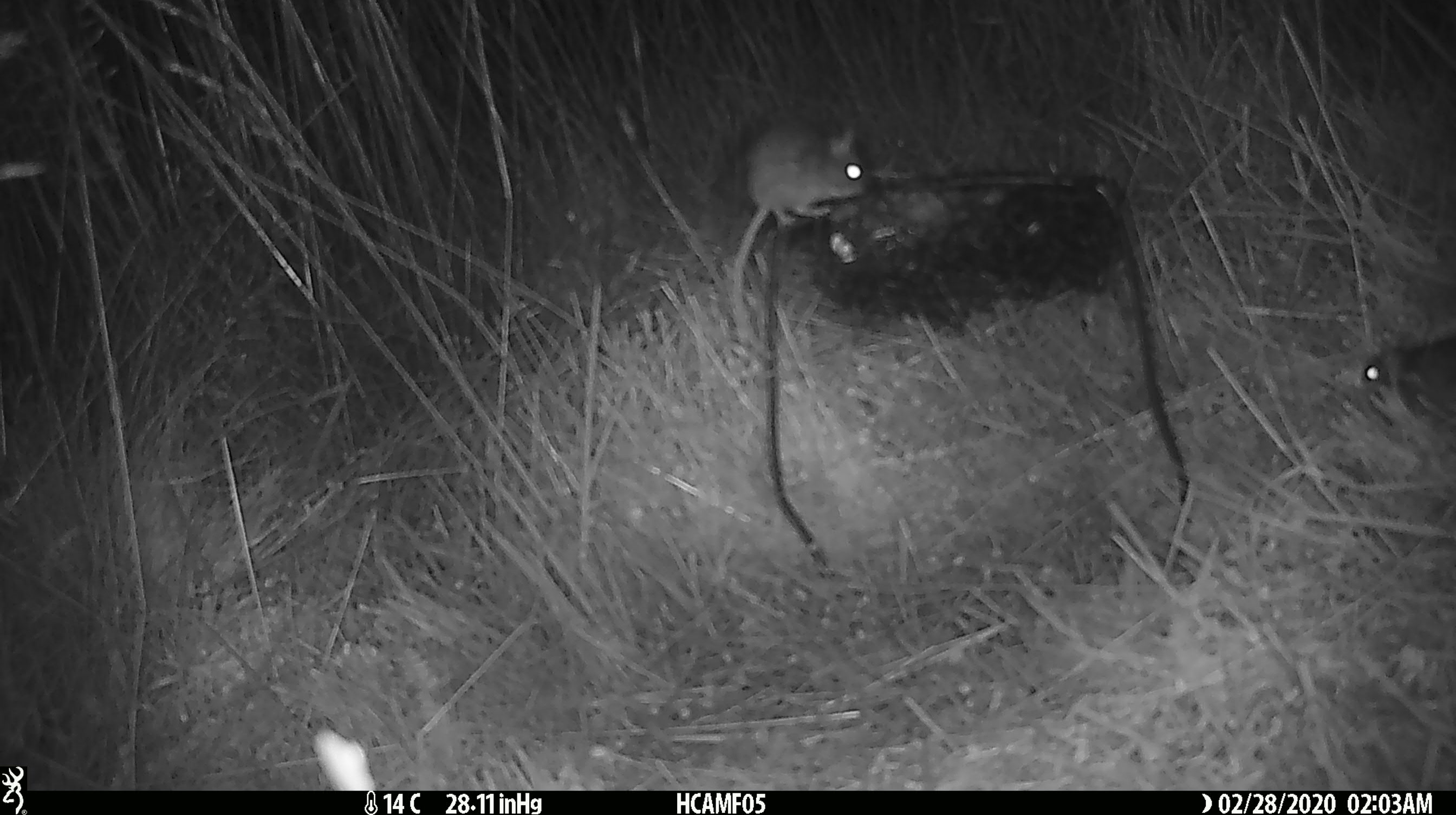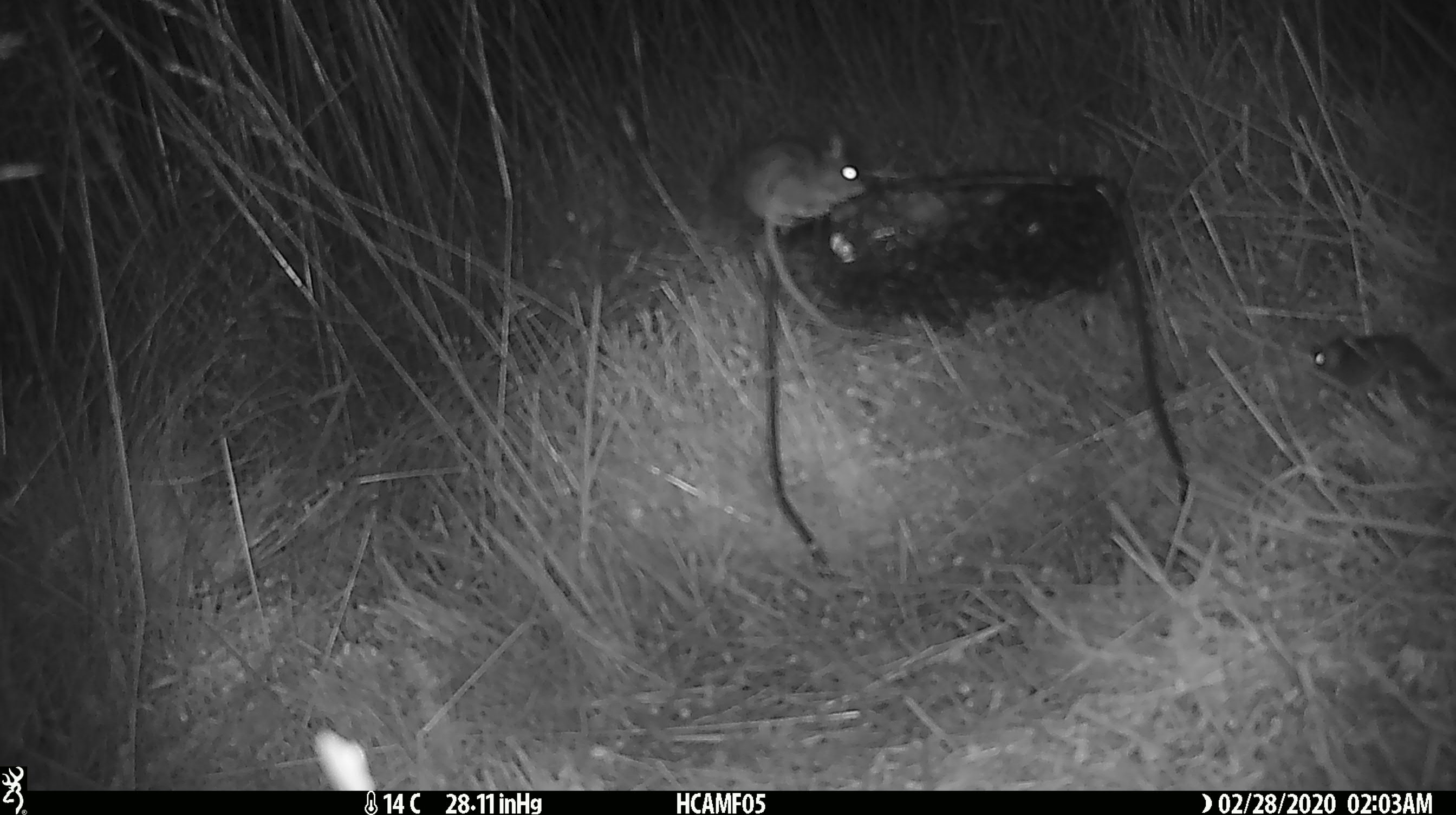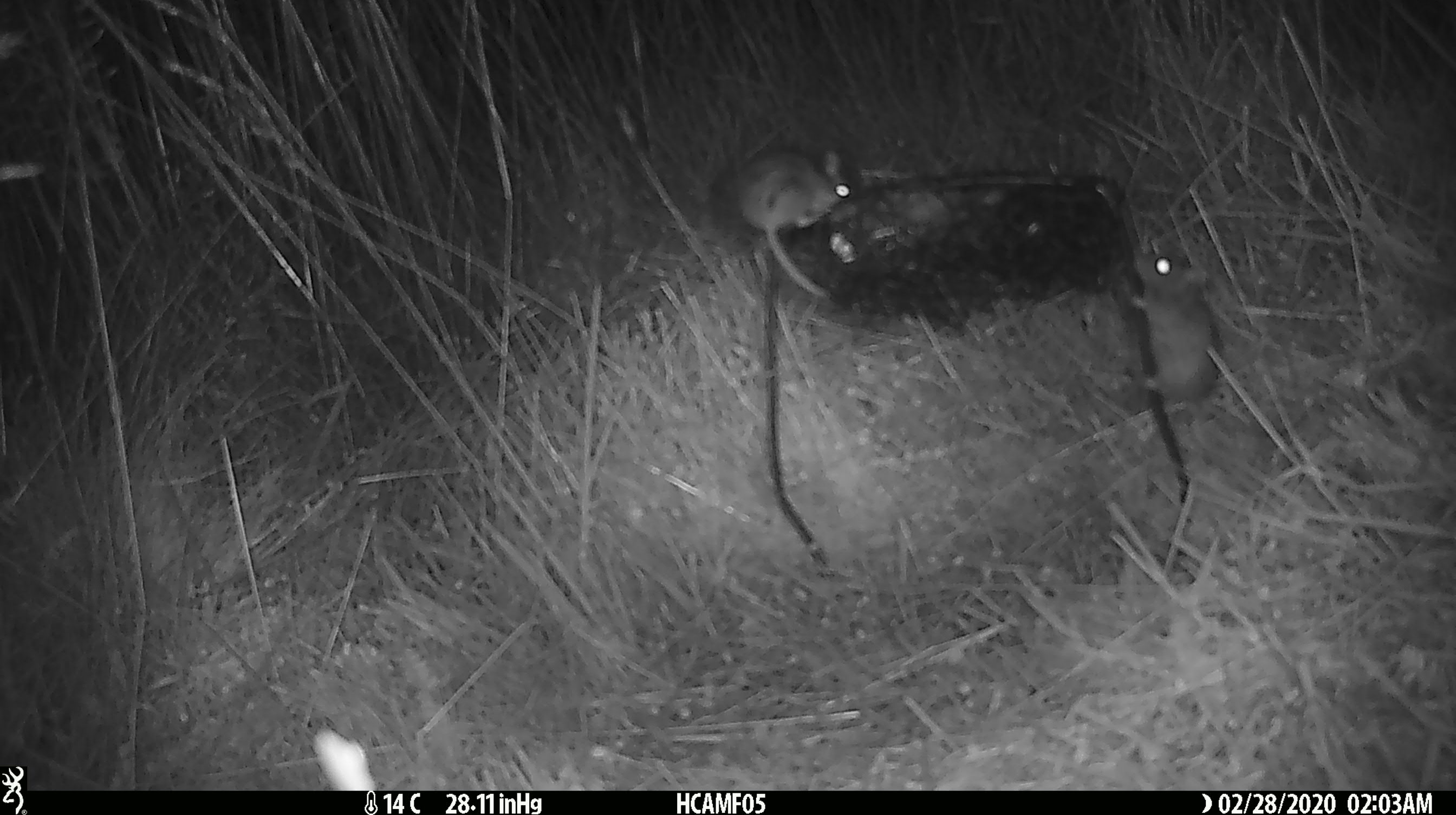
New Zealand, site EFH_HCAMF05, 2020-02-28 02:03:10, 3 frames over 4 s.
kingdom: Animalia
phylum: Chordata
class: Mammalia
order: Rodentia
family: Muridae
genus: Mus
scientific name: Mus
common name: mouse